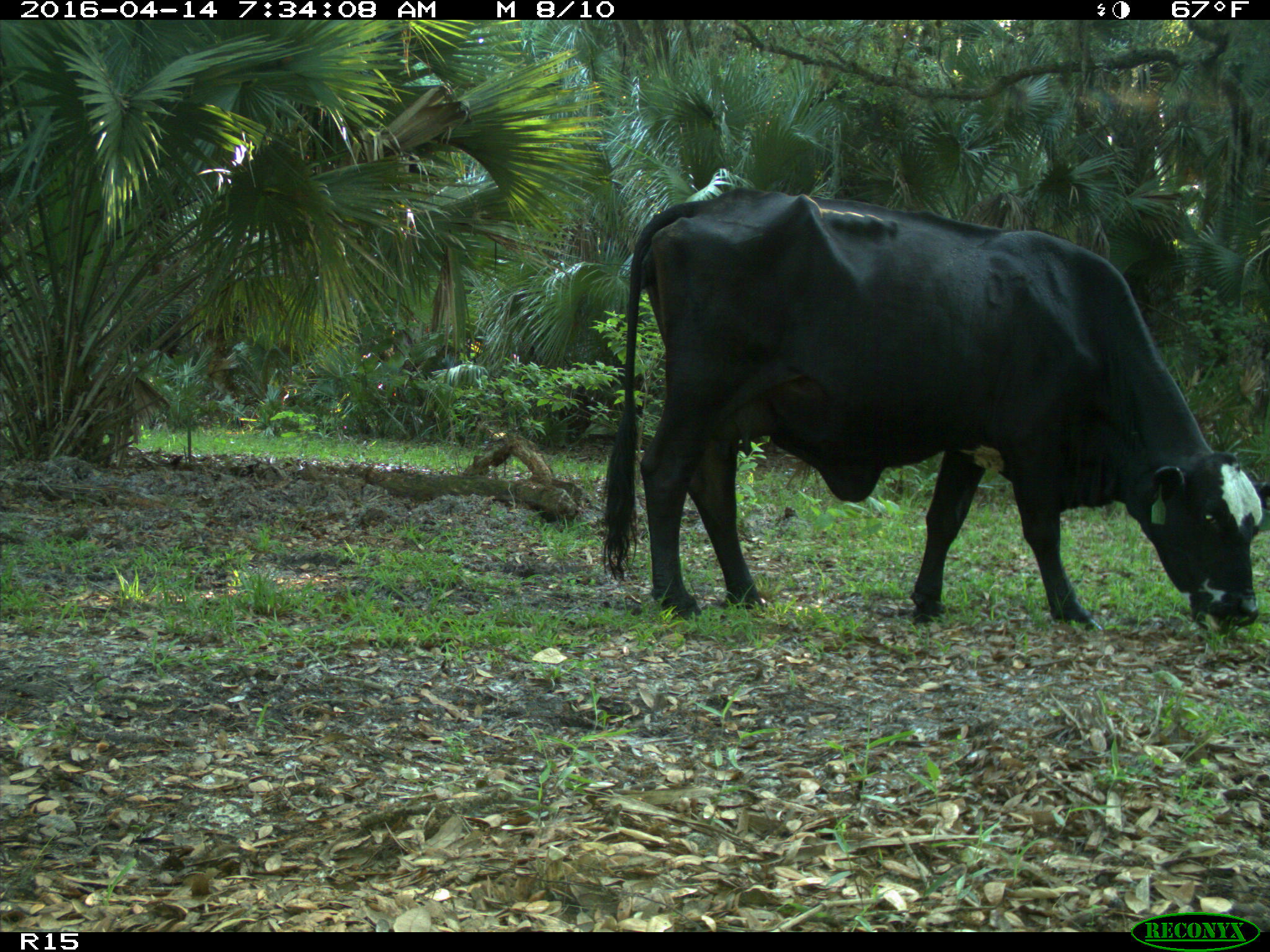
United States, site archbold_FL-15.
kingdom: Animalia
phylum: Chordata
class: Mammalia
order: Artiodactyla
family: Bovidae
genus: Bos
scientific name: Bos taurus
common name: domestic cow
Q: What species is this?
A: Bos taurus (domestic cow).